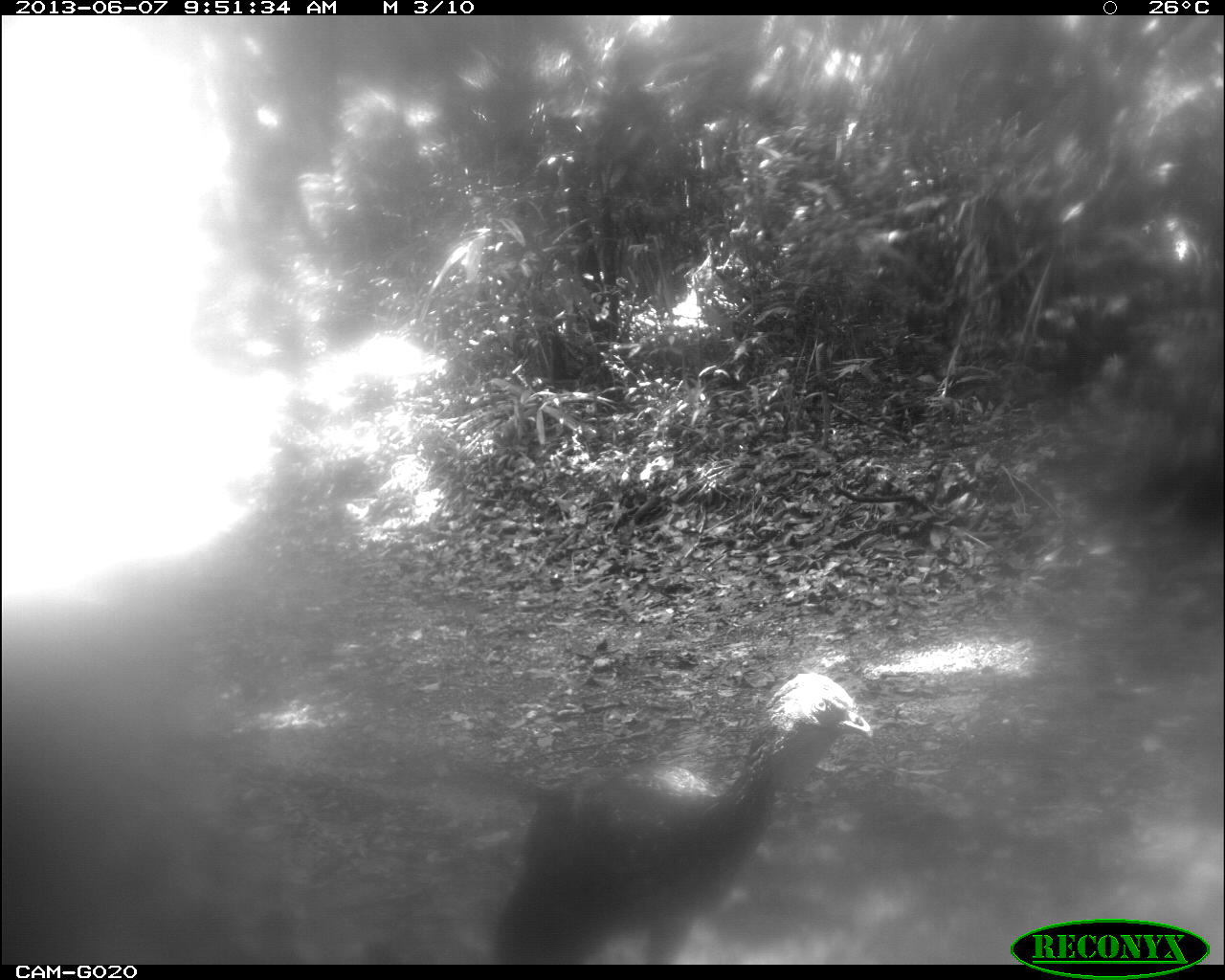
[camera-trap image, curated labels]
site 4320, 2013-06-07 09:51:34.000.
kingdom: Animalia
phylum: Chordata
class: Aves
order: Galliformes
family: Cracidae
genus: Penelope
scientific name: Penelope purpurascens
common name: crested guan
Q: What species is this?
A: Penelope purpurascens (crested guan).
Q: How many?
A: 1.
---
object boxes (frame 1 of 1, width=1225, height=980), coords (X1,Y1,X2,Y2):
penelope purpurascens: (484,672,874,964)